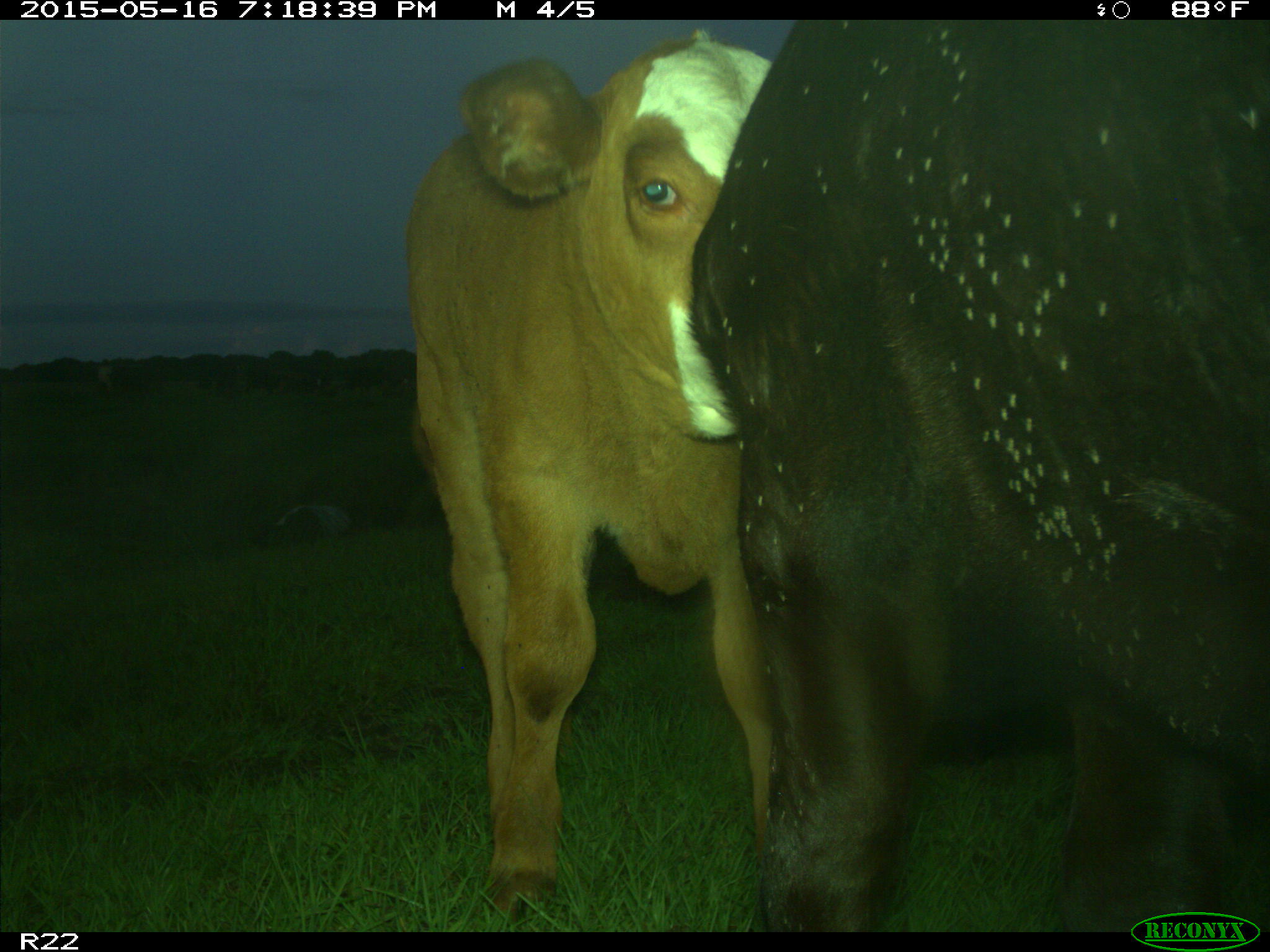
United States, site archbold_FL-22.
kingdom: Animalia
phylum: Chordata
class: Mammalia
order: Artiodactyla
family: Bovidae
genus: Bos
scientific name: Bos taurus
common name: domestic cow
Bos taurus (domestic cow).